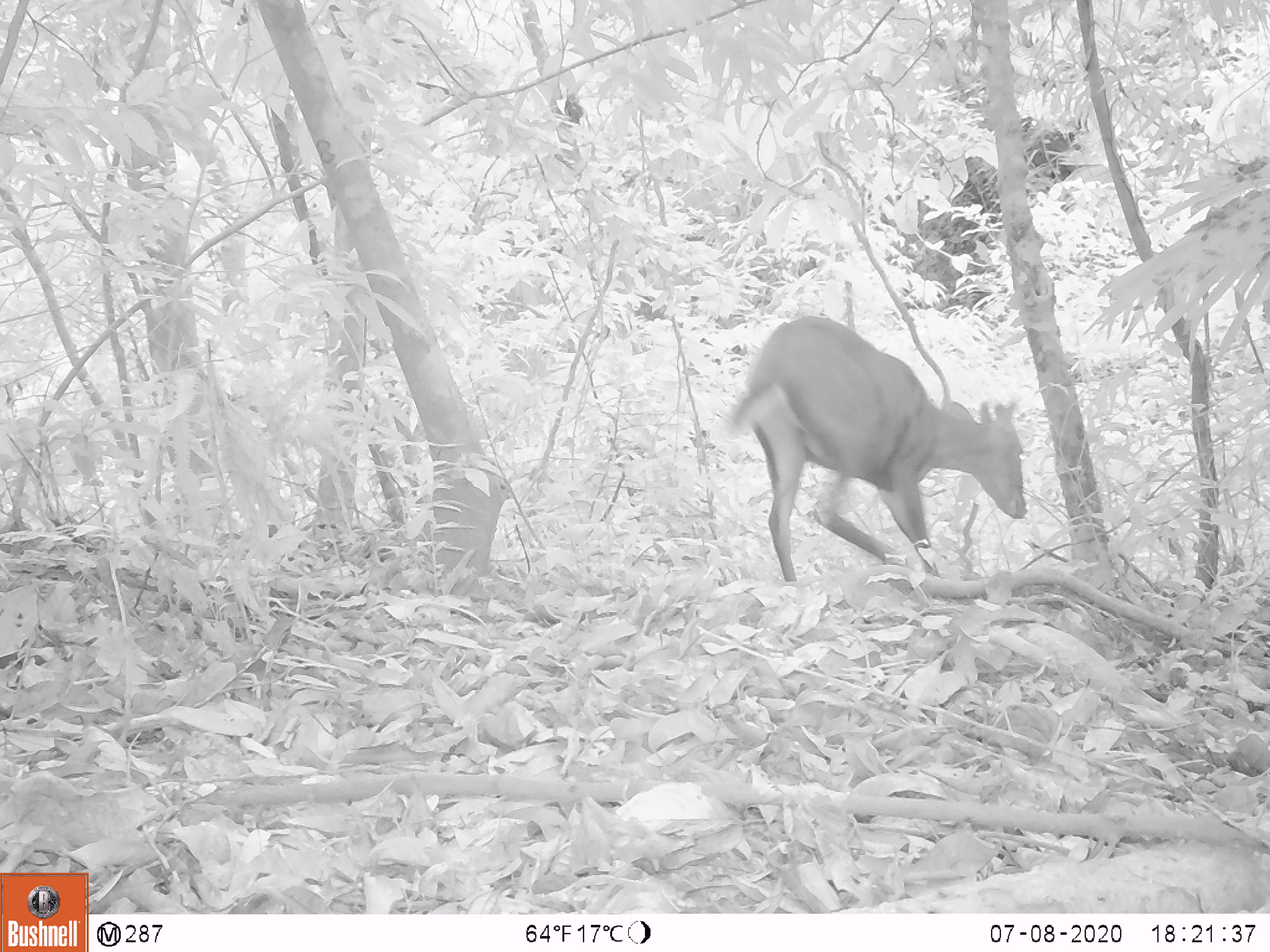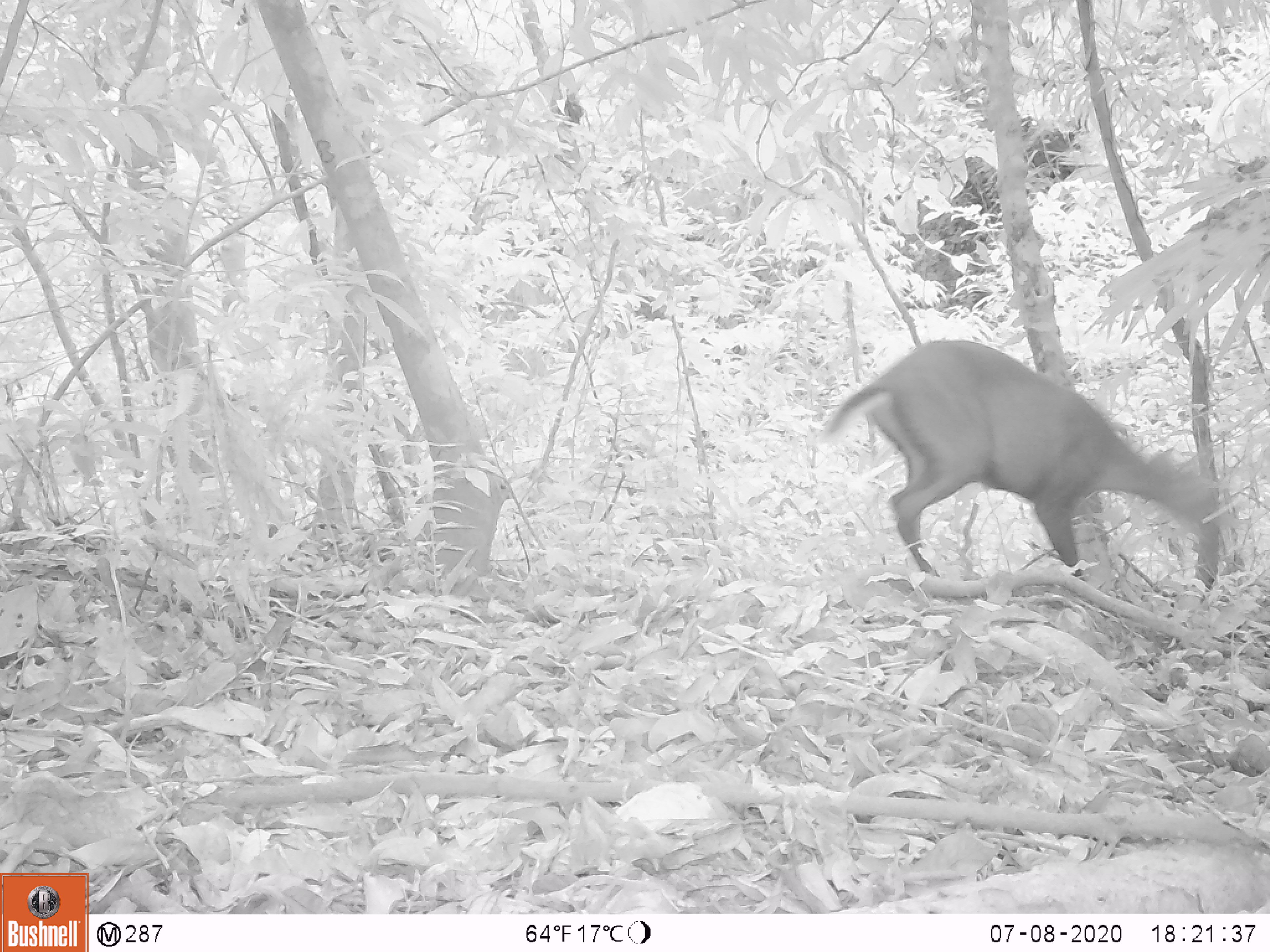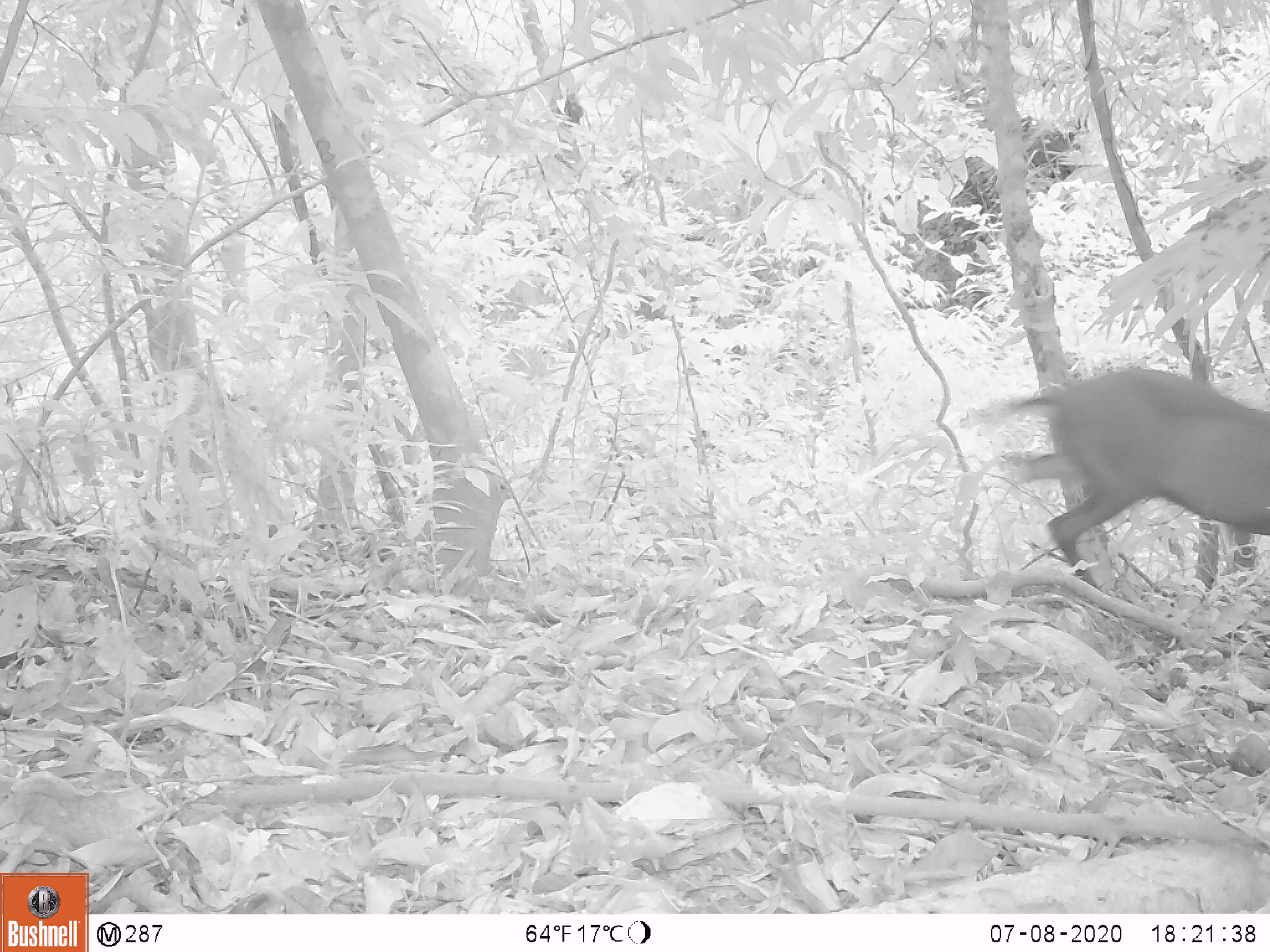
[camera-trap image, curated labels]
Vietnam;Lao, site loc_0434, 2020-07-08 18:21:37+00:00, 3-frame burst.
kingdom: Animalia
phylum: Chordata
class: Mammalia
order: Artiodactyla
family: Cervidae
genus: Muntiacus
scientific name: Muntiacus rooseveltorum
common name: roosevelt's muntjac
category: roosevelts muntjac group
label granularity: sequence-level